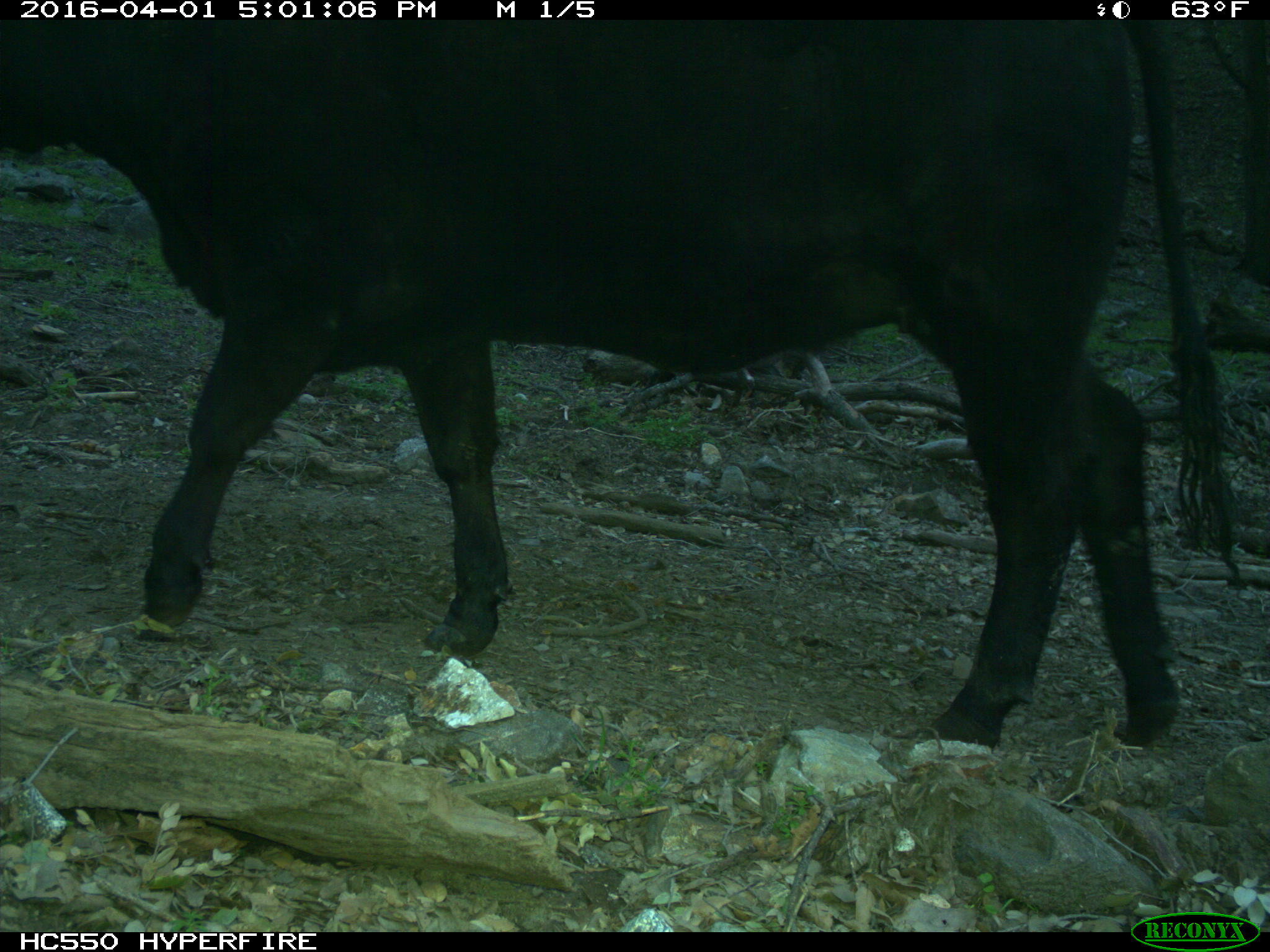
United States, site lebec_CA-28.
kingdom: Animalia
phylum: Chordata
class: Mammalia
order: Artiodactyla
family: Bovidae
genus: Bos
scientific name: Bos taurus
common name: domestic cow